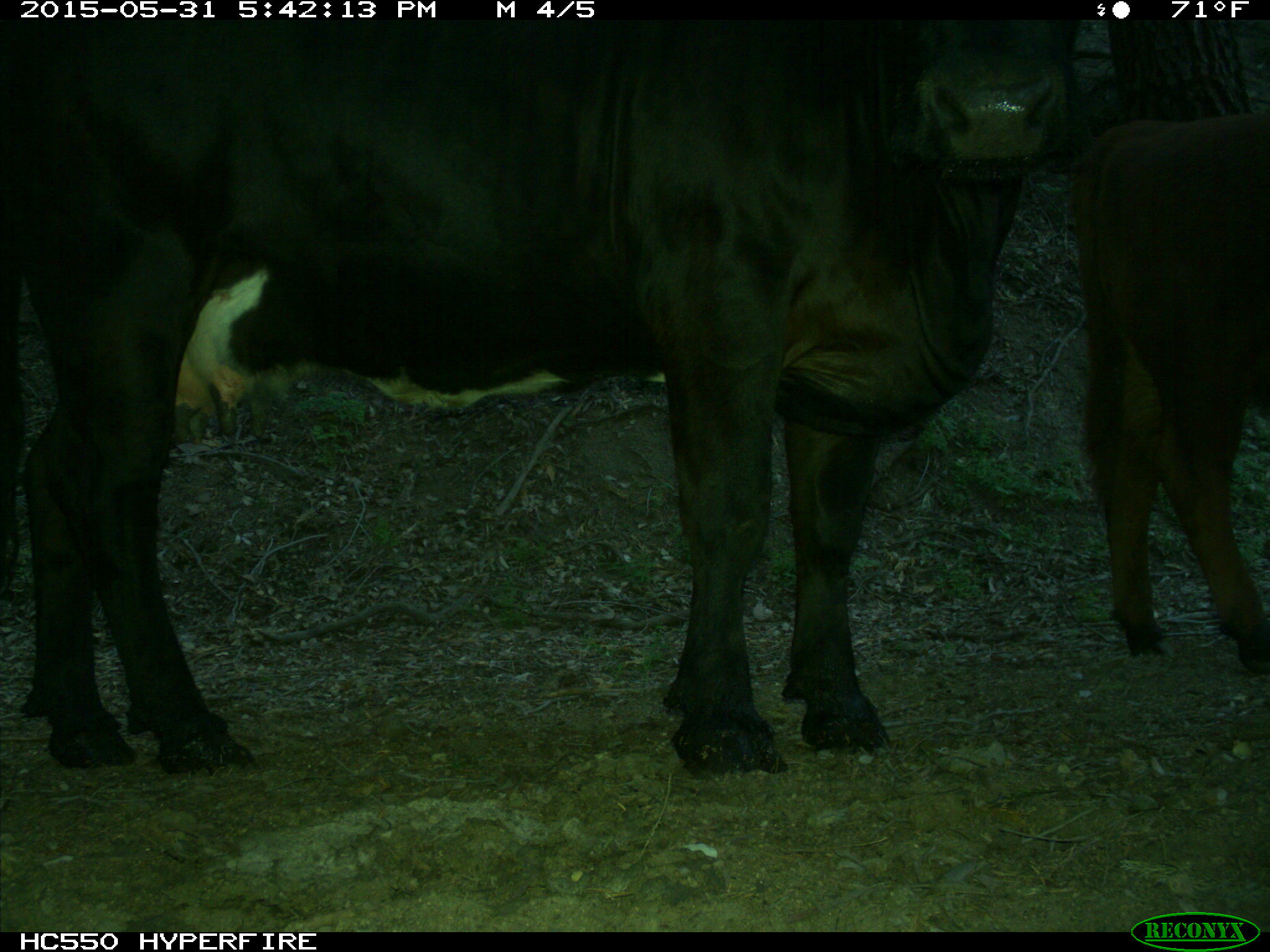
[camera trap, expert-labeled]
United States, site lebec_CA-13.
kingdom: Animalia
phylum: Chordata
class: Mammalia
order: Artiodactyla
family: Bovidae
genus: Bos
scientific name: Bos taurus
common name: domestic cow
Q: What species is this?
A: Bos taurus (domestic cow).